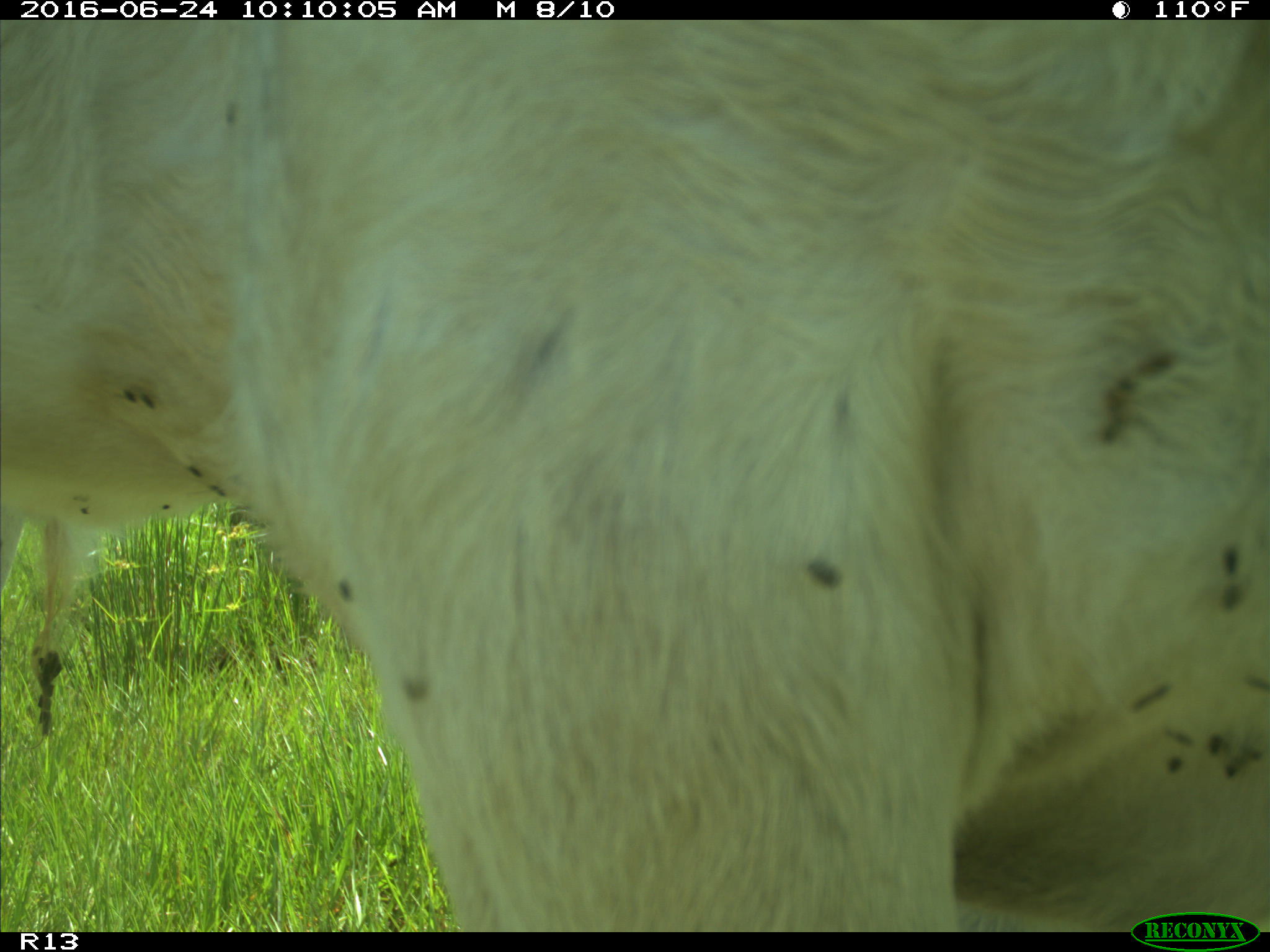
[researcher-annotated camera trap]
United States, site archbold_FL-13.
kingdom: Animalia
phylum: Chordata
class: Mammalia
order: Artiodactyla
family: Bovidae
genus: Bos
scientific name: Bos taurus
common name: domestic cow